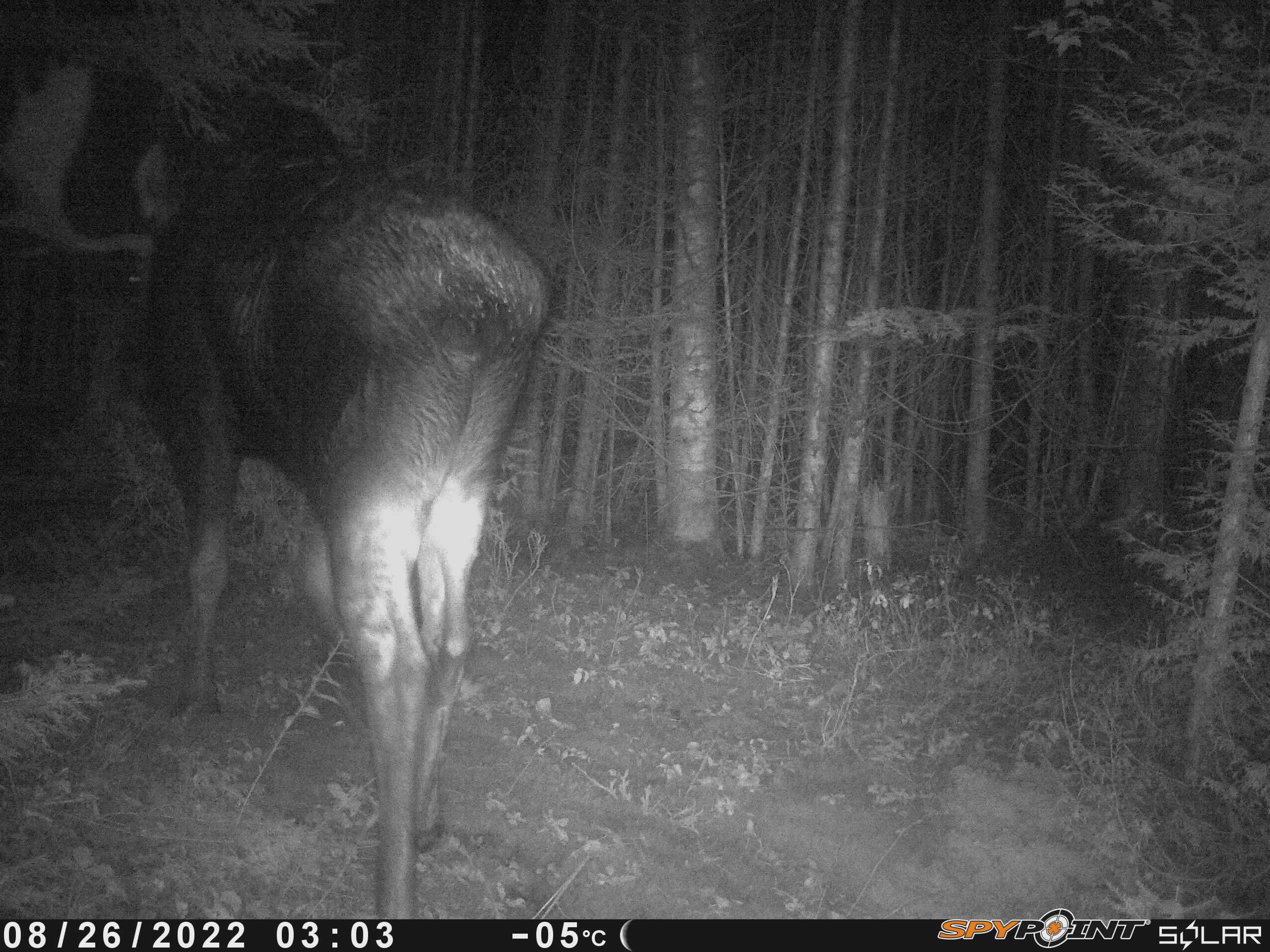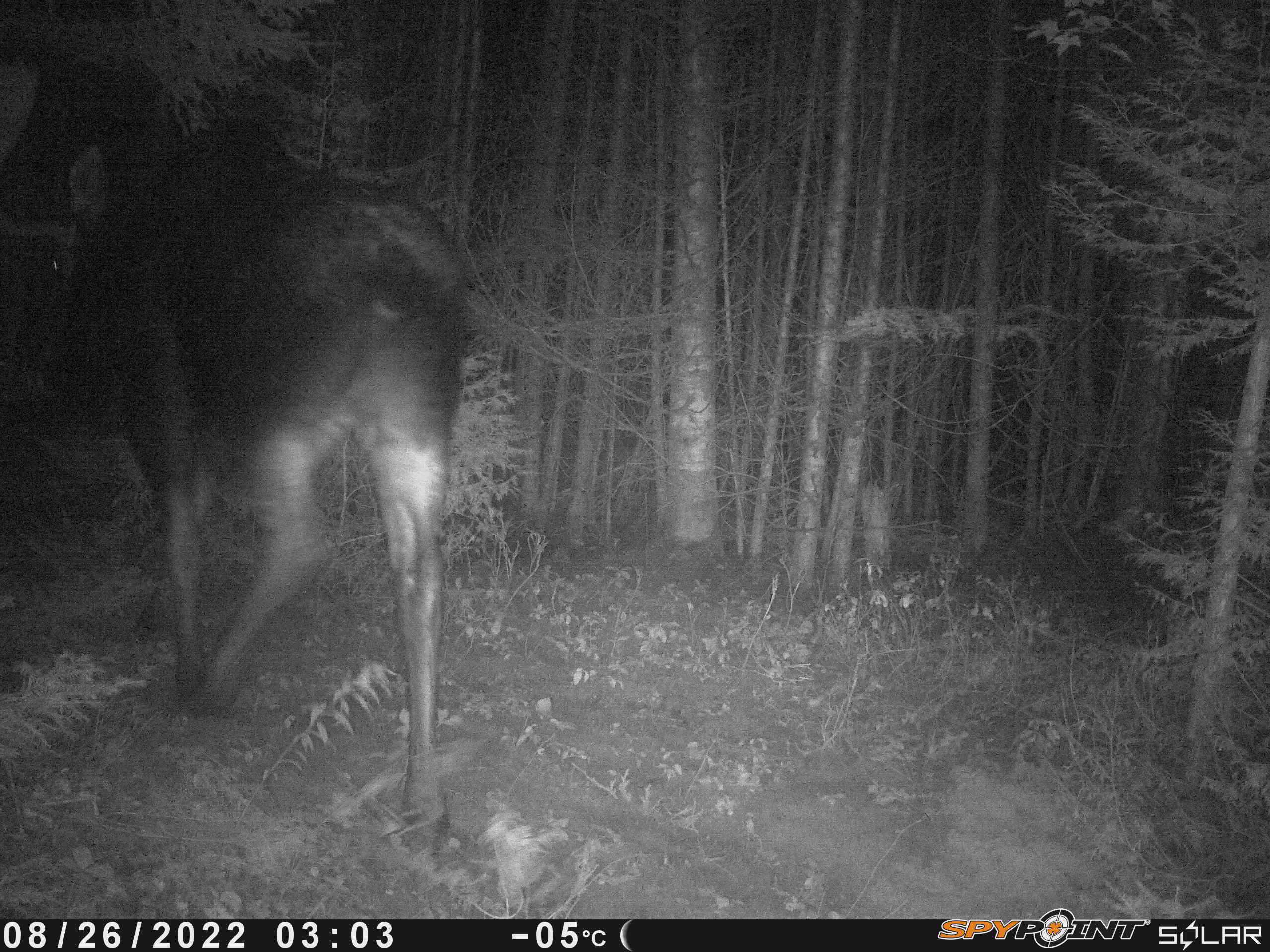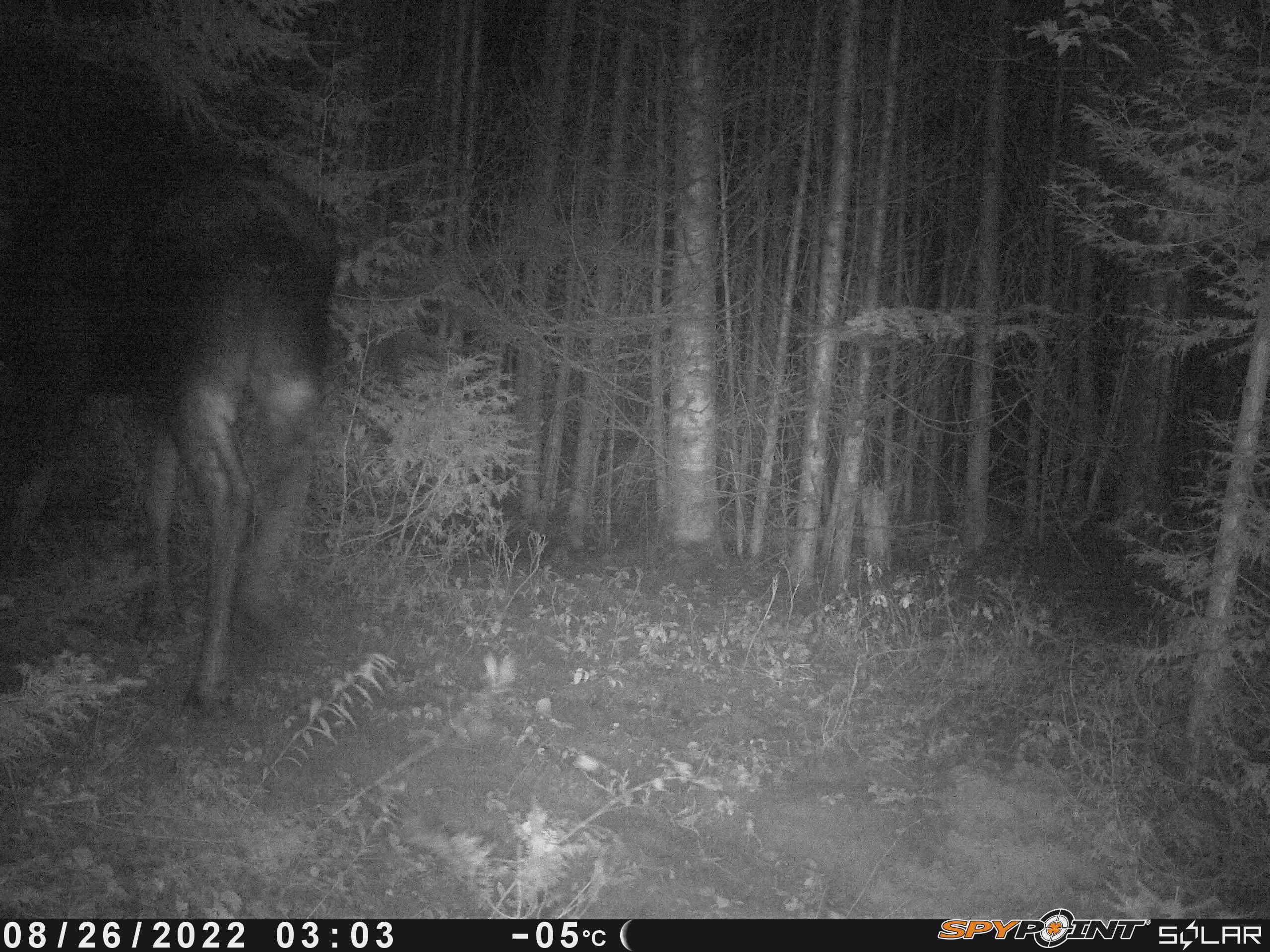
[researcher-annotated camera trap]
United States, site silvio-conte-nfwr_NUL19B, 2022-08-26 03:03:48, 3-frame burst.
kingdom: Animalia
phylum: Chordata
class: Mammalia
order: Artiodactyla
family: Cervidae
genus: Alces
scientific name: Alces alces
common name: moose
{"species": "moose (Alces alces)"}